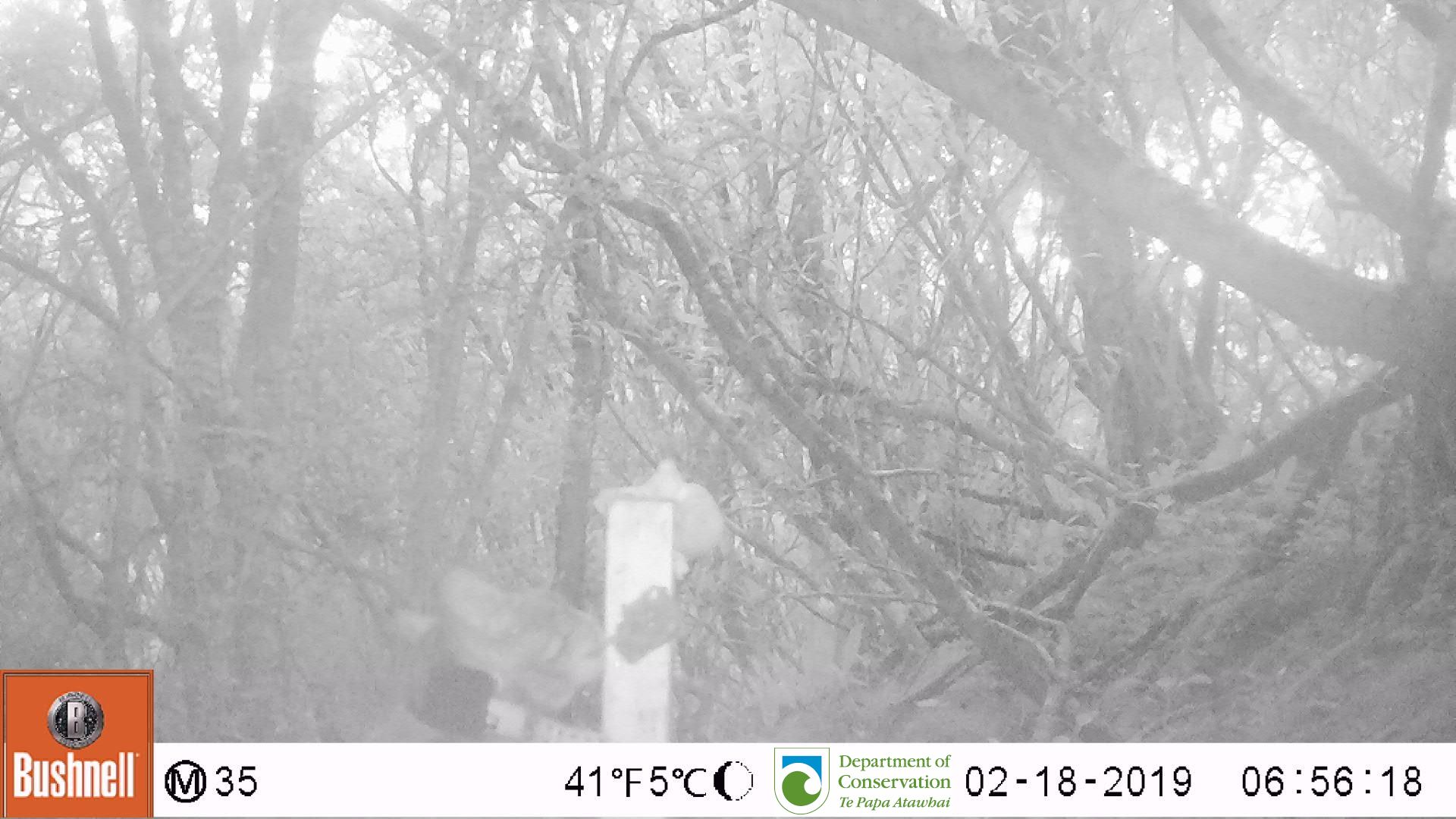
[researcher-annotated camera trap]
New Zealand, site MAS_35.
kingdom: Animalia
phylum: Chordata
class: Mammalia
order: Carnivora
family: Felidae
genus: Felis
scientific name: Felis catus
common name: domestic cat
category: cat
Cat (domestic cat) (Felis catus).